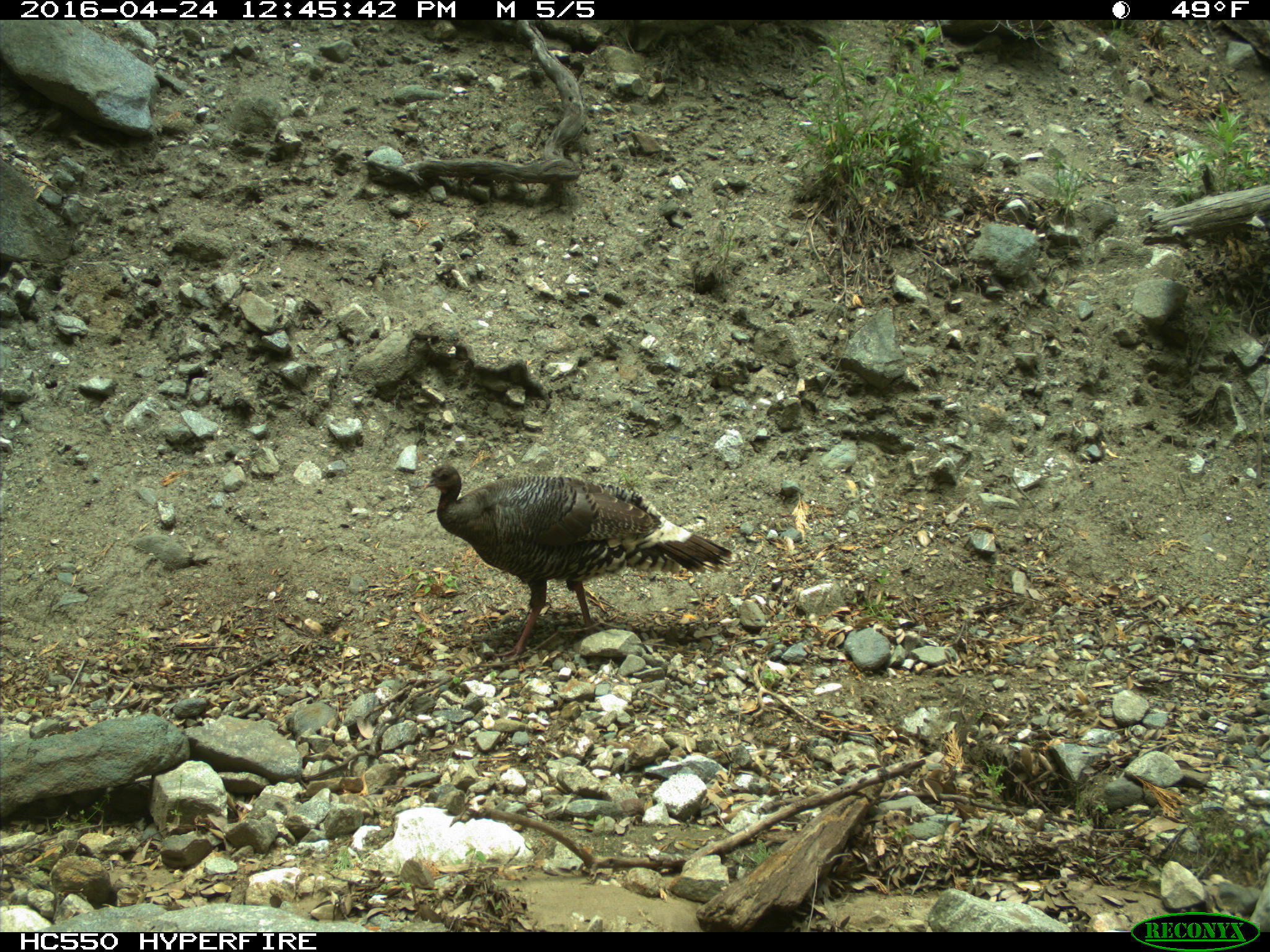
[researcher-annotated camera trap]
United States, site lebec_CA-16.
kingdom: Animalia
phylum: Chordata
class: Aves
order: Galliformes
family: Phasianidae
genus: Meleagris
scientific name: Meleagris gallopavo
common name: wild turkey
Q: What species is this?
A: Meleagris gallopavo (wild turkey).